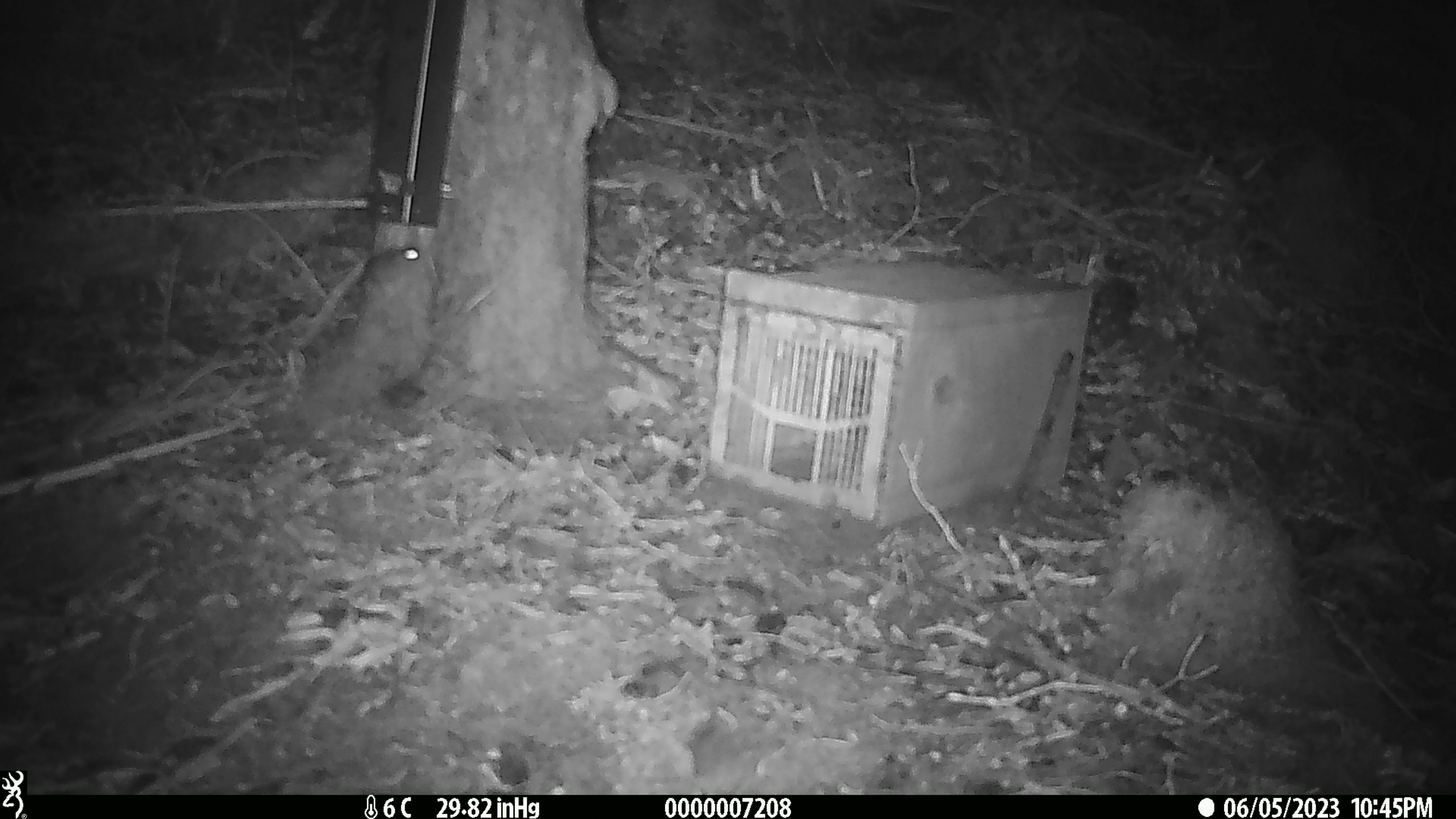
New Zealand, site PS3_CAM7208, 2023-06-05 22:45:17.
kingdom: Animalia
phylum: Chordata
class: Mammalia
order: Rodentia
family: Muridae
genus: Mus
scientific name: Mus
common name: mouse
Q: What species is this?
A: Mouse (Mus).